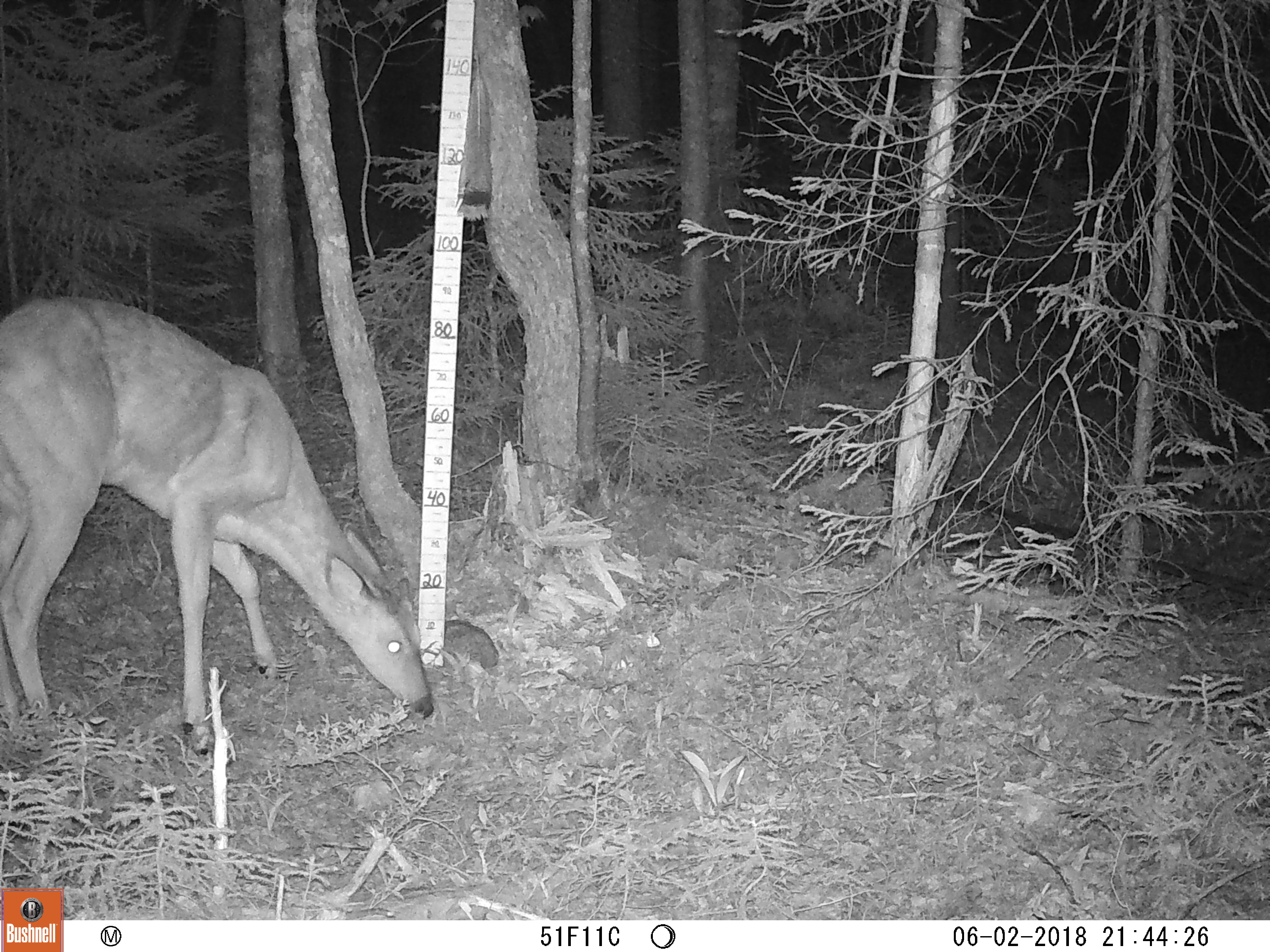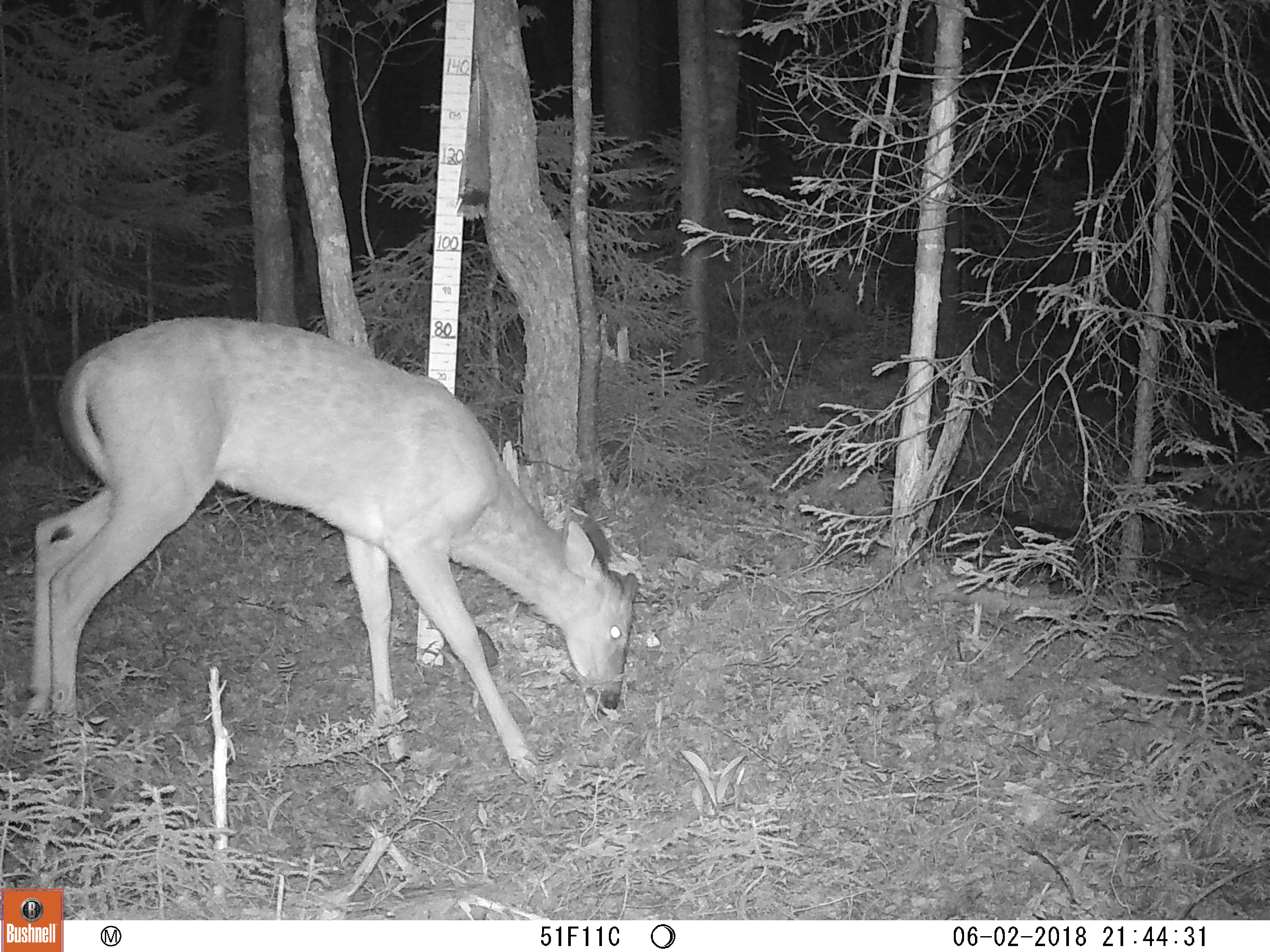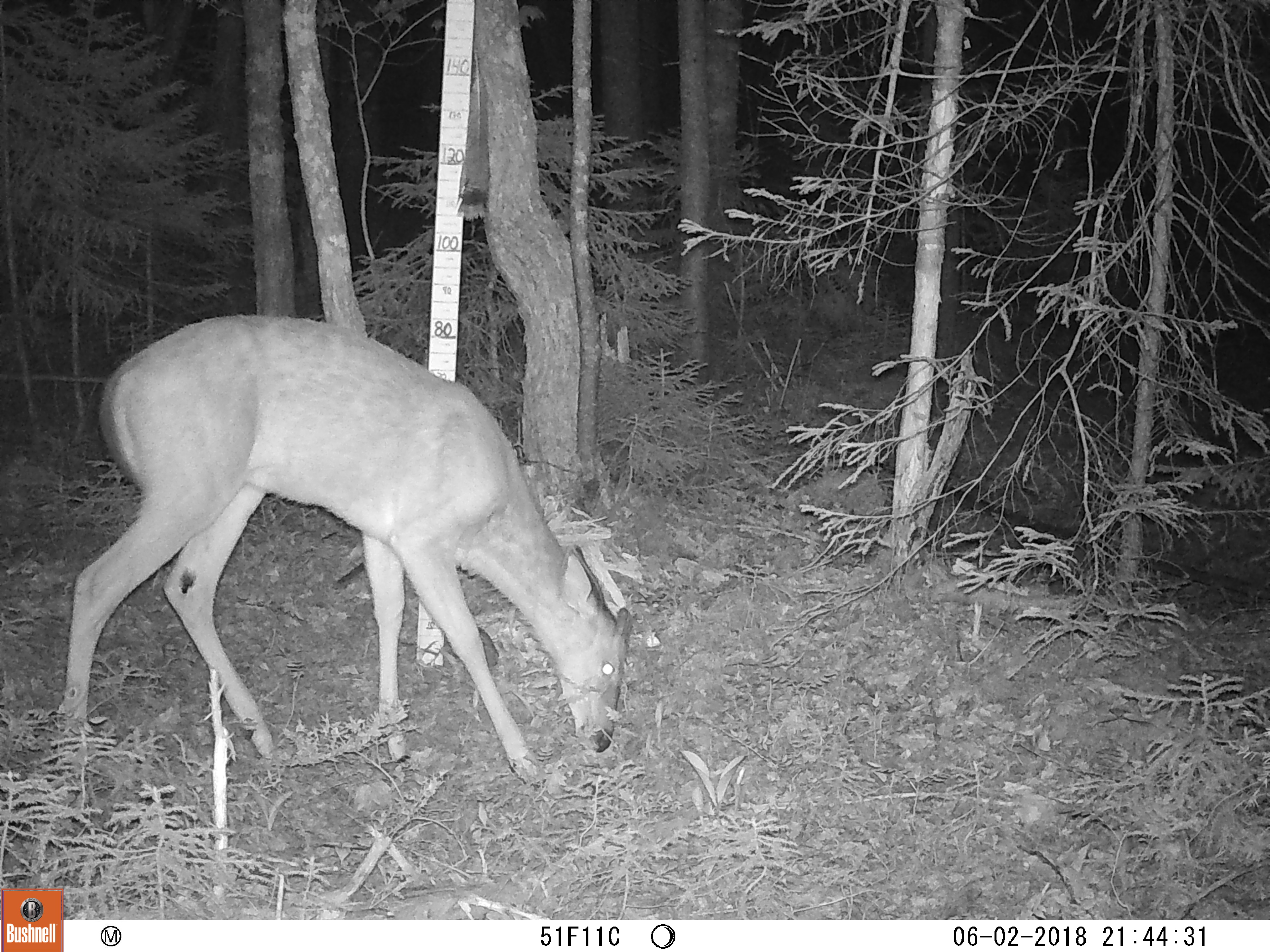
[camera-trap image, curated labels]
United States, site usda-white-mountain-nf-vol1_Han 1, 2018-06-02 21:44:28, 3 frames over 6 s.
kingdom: Animalia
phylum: Chordata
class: Mammalia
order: Artiodactyla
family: Cervidae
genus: Odocoileus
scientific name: Odocoileus virginianus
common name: white-tailed deer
White-tailed deer (Odocoileus virginianus).